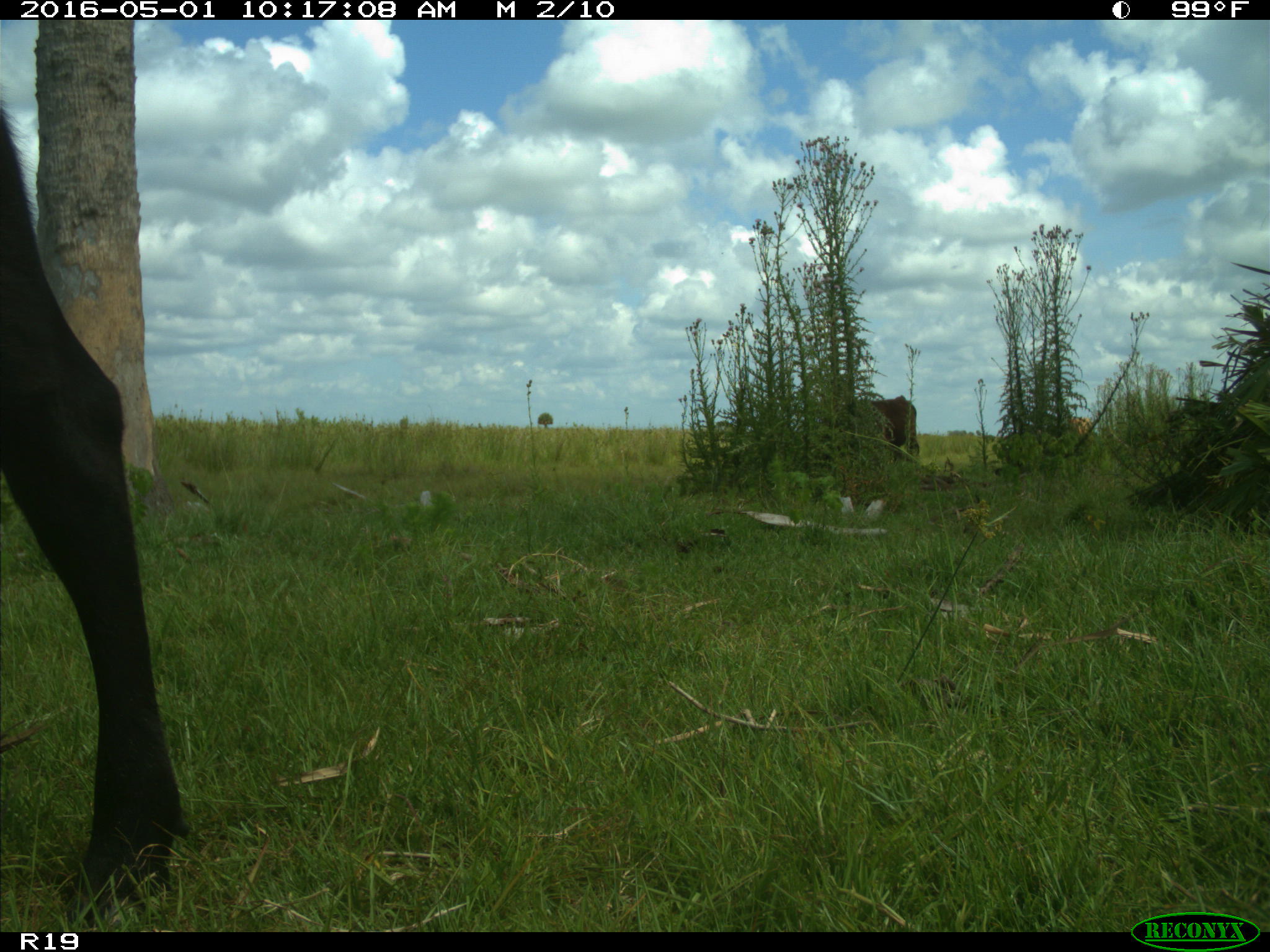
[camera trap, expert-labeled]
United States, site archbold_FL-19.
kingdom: Animalia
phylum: Chordata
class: Mammalia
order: Artiodactyla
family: Bovidae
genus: Bos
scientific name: Bos taurus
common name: domestic cow